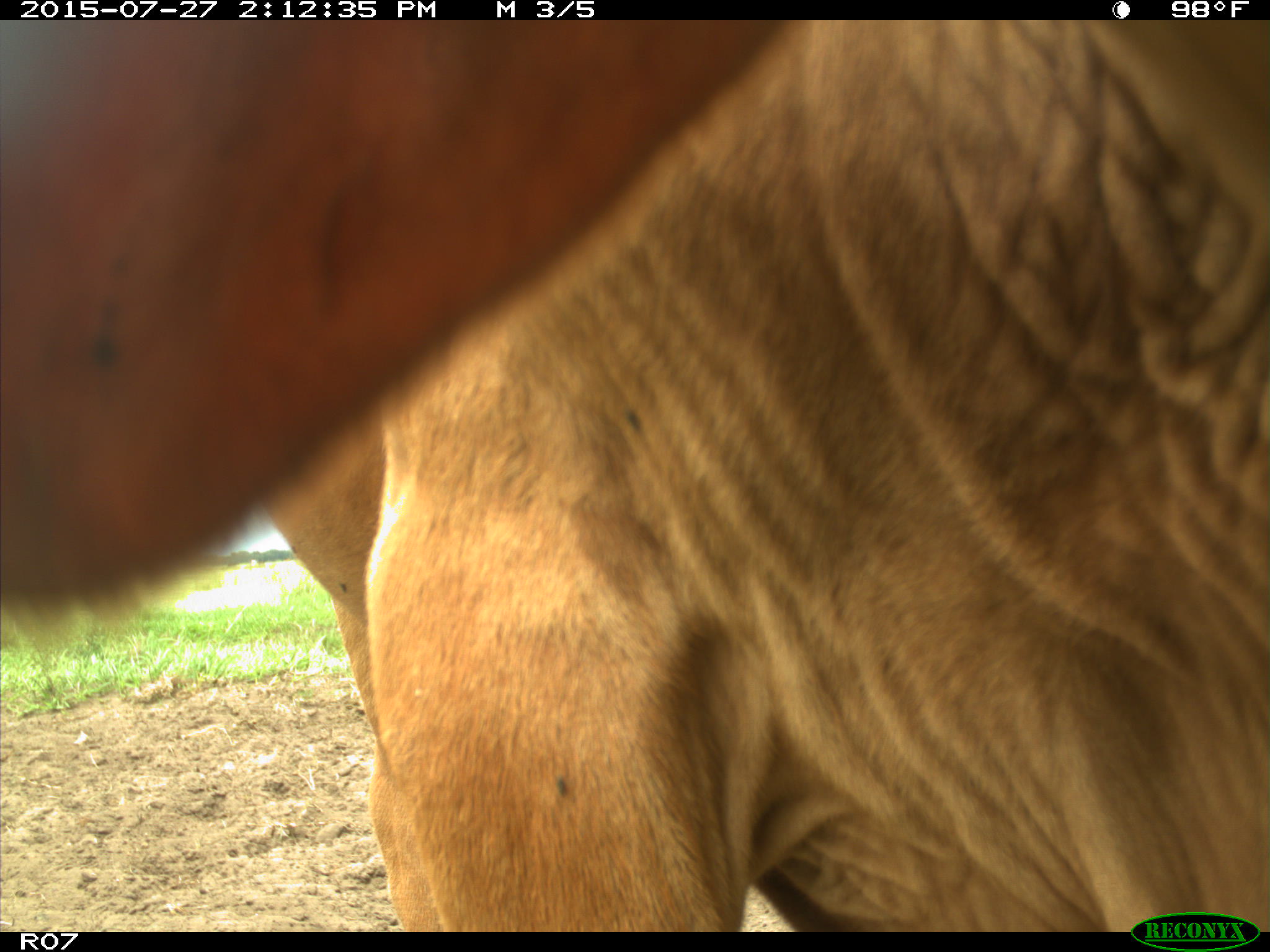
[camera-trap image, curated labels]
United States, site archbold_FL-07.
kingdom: Animalia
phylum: Chordata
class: Mammalia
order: Artiodactyla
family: Bovidae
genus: Bos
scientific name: Bos taurus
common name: domestic cow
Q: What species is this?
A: Bos taurus (domestic cow).